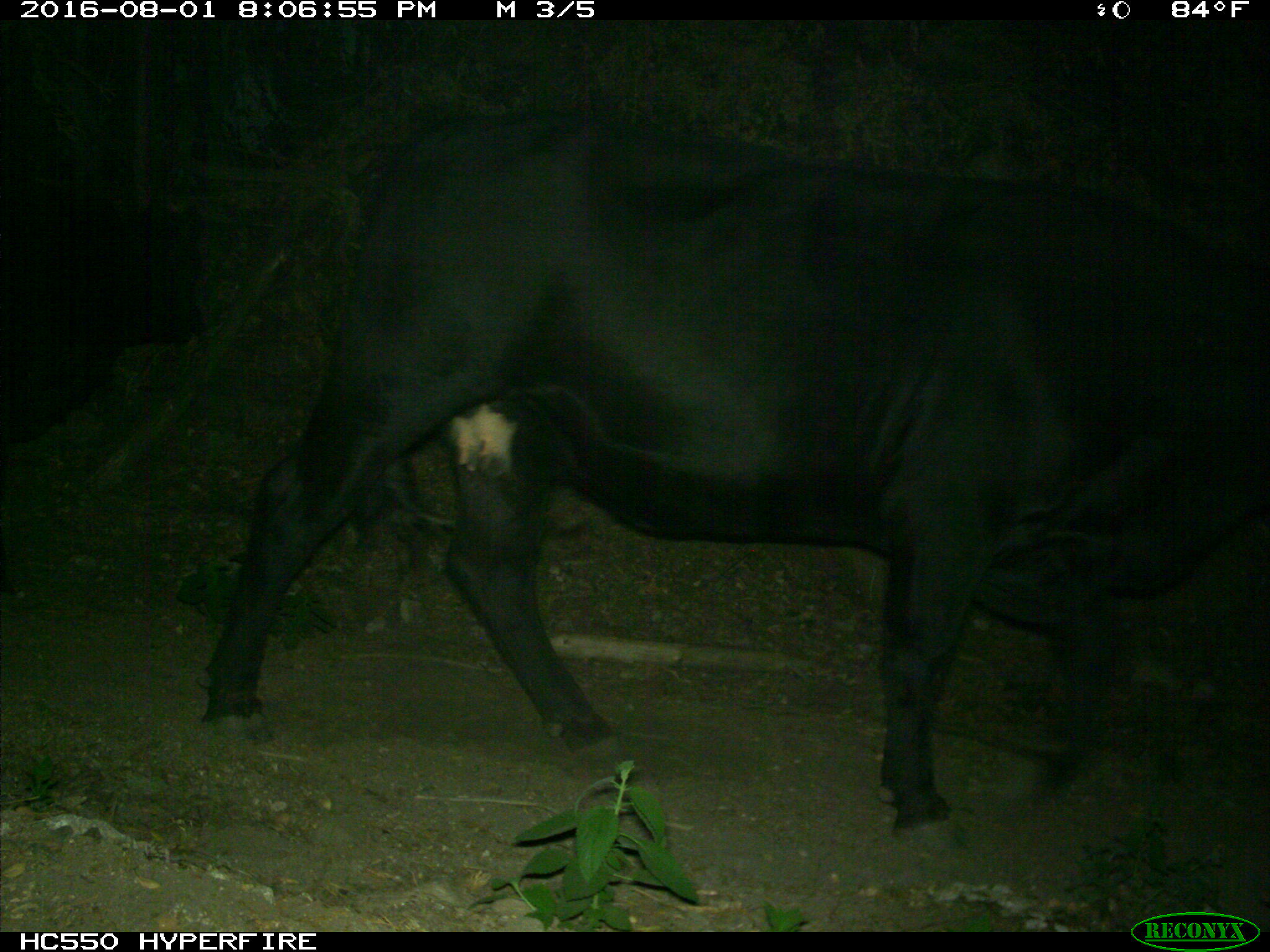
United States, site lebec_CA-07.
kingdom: Animalia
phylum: Chordata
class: Mammalia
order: Artiodactyla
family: Bovidae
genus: Bos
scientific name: Bos taurus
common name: domestic cow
Bos taurus (domestic cow).